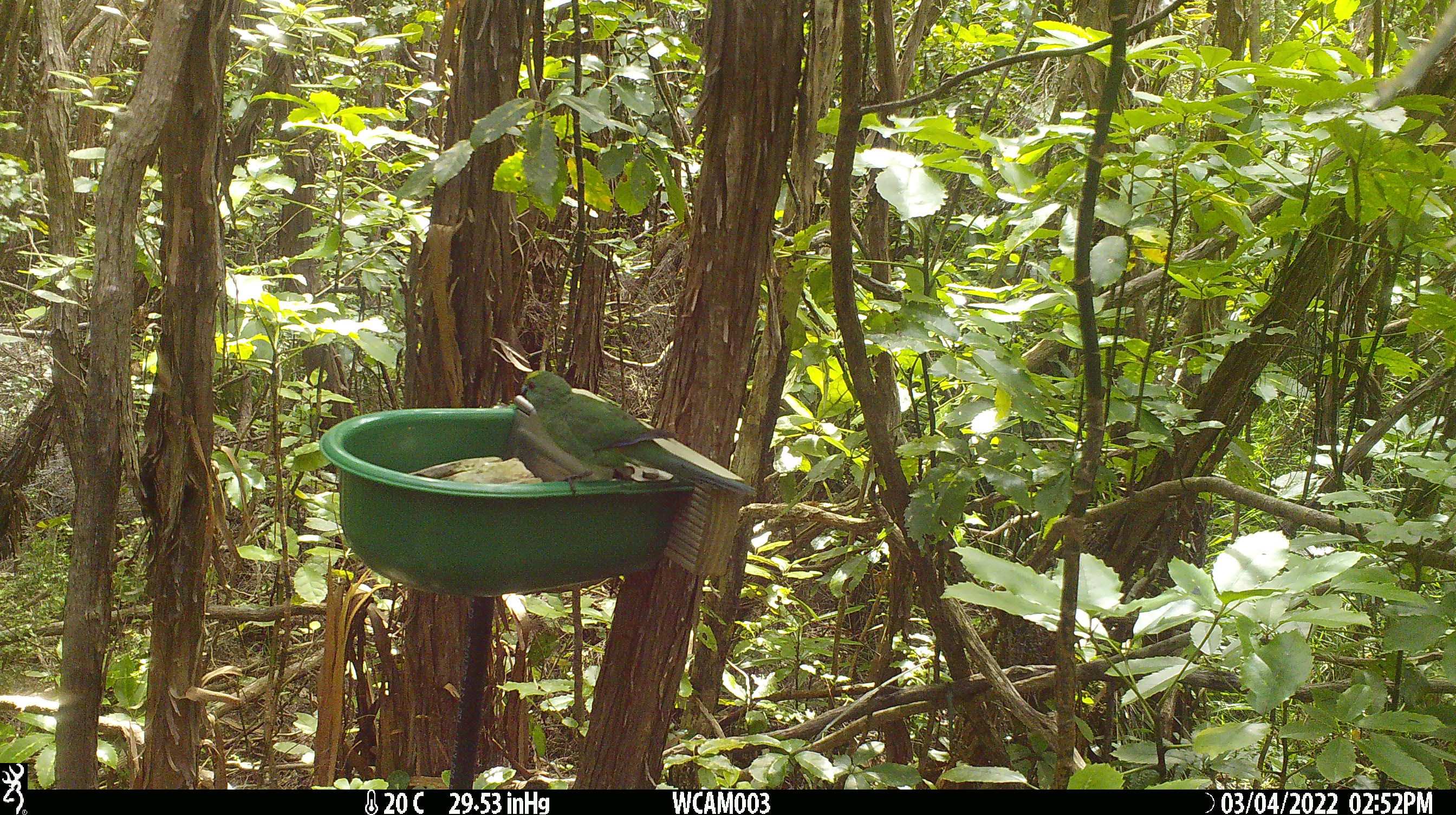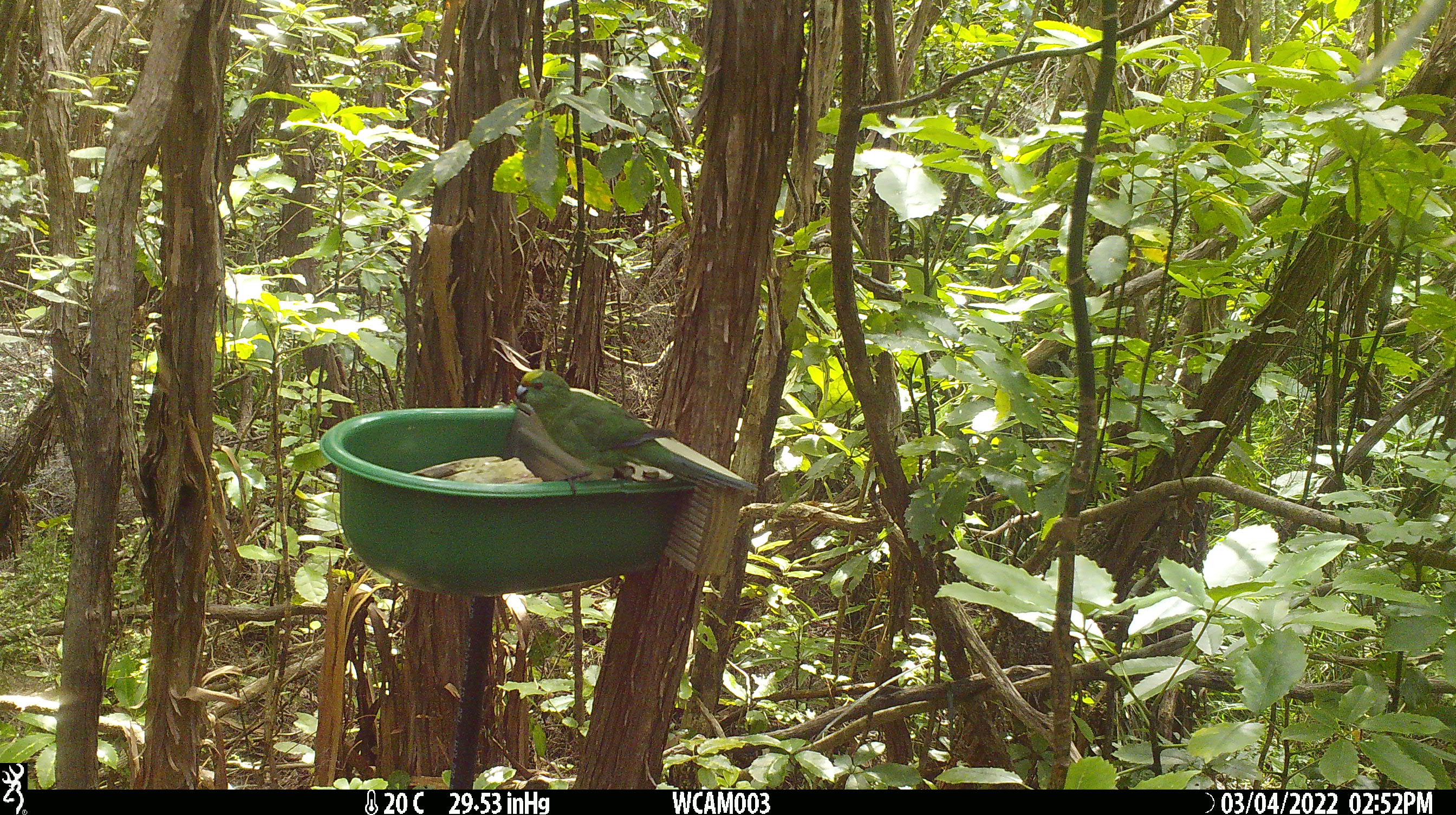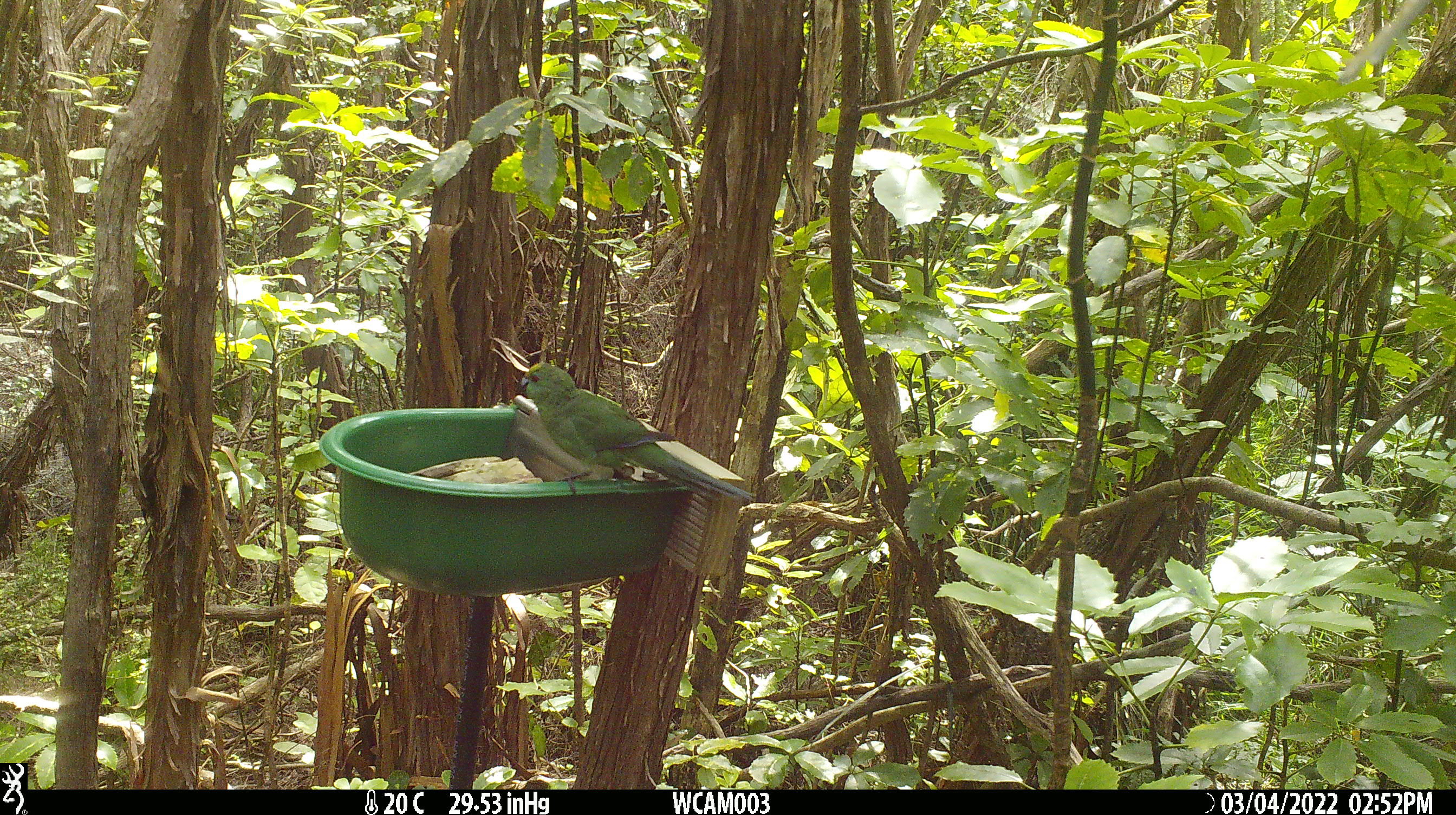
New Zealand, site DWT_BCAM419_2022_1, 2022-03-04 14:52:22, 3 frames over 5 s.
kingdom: Animalia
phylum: Chordata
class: Aves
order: Psittaciformes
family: Psittaculidae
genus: Cyanoramphus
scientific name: Cyanoramphus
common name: parakeet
Parakeet (Cyanoramphus).